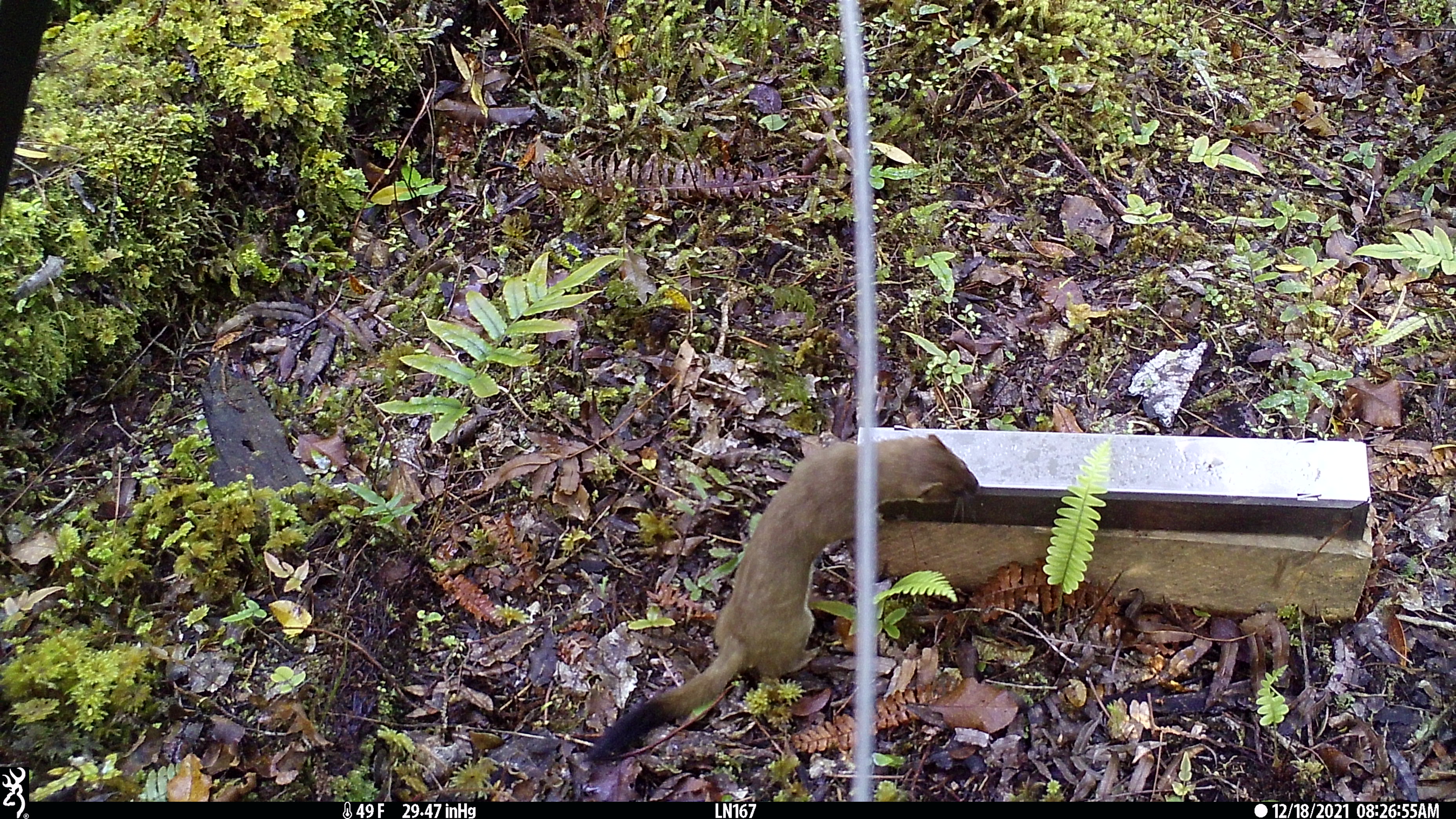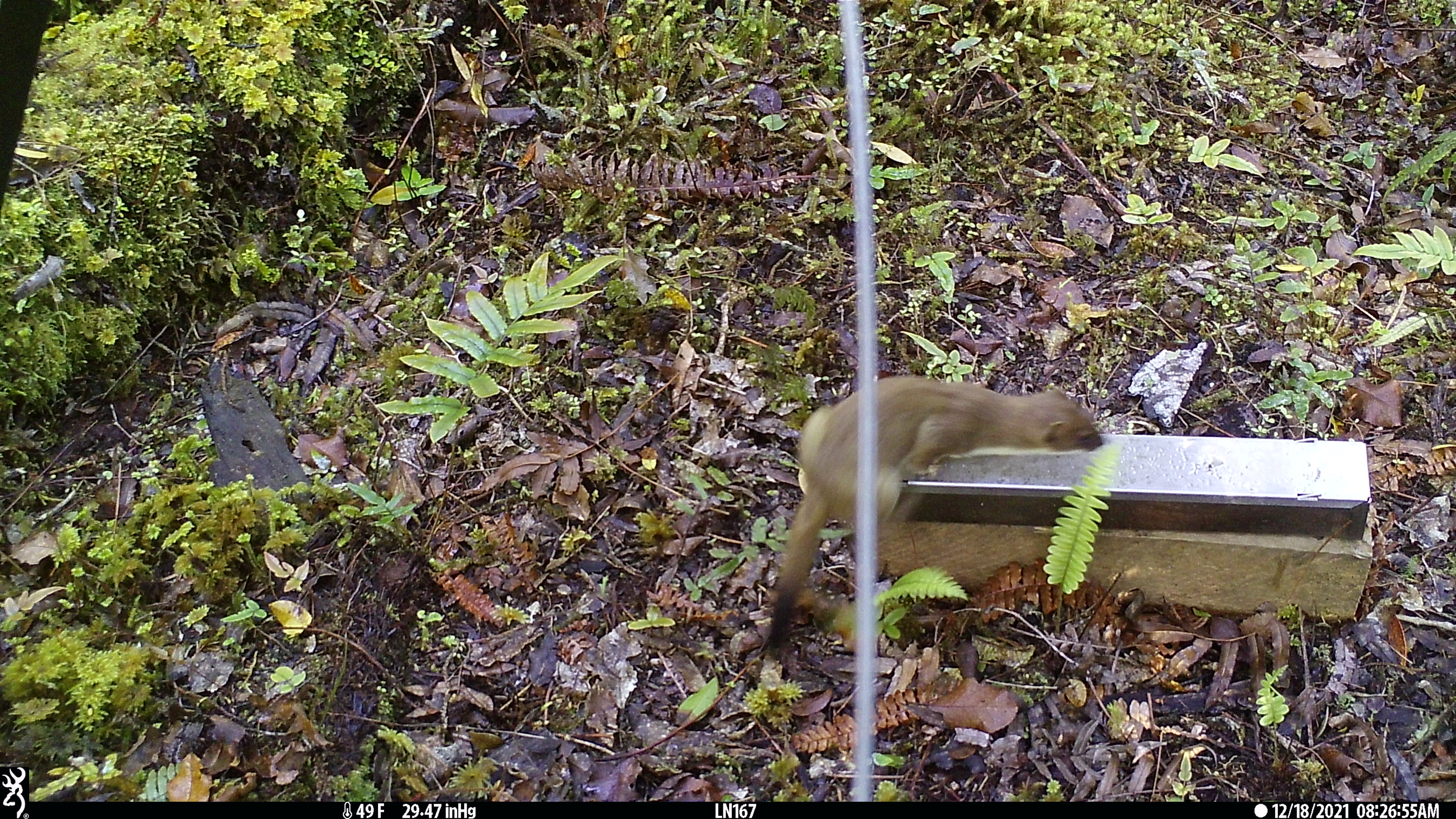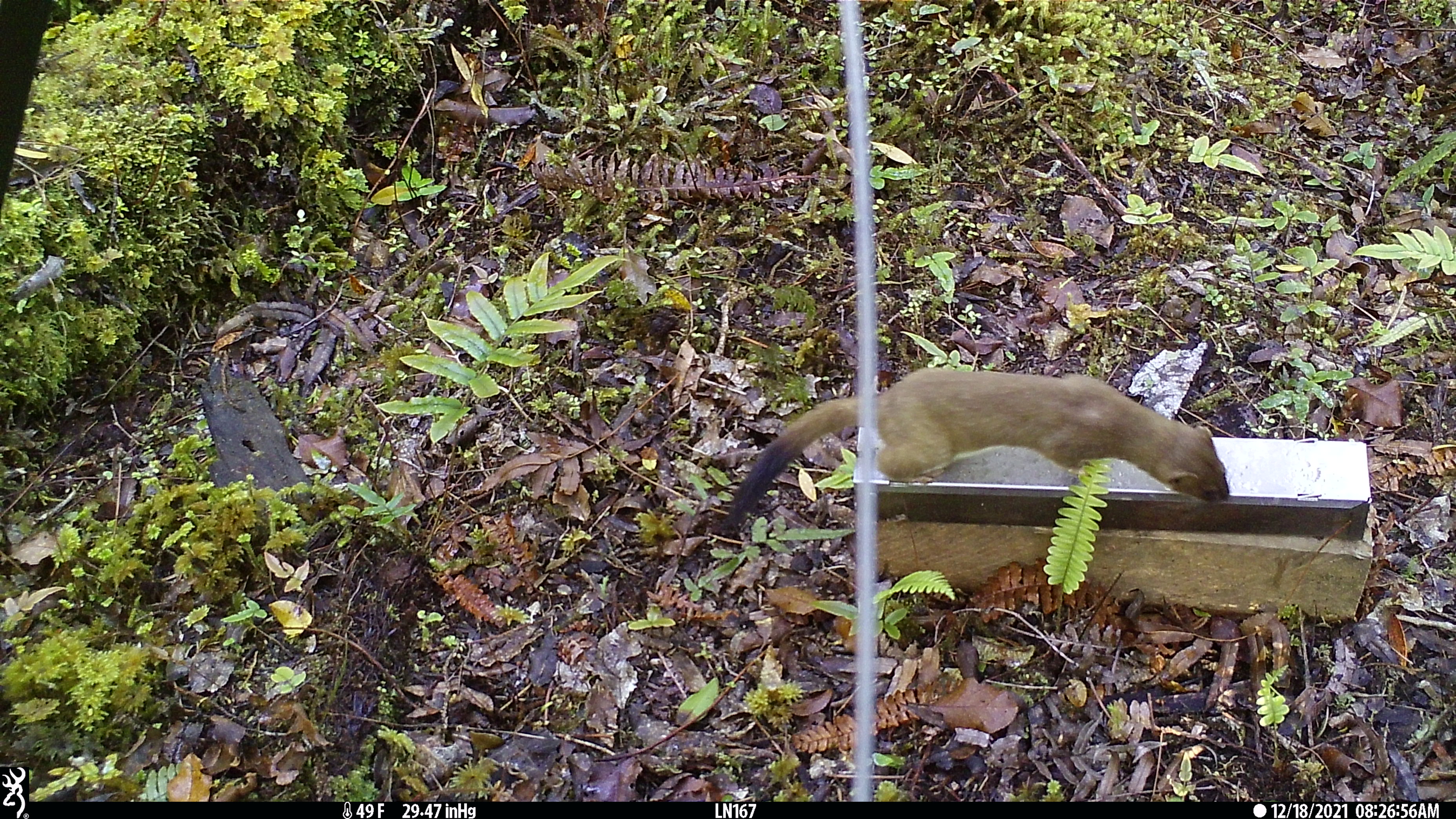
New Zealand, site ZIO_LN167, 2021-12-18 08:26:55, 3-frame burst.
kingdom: Animalia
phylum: Chordata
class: Mammalia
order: Carnivora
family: Mustelidae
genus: Mustela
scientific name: Mustela erminea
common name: stoat